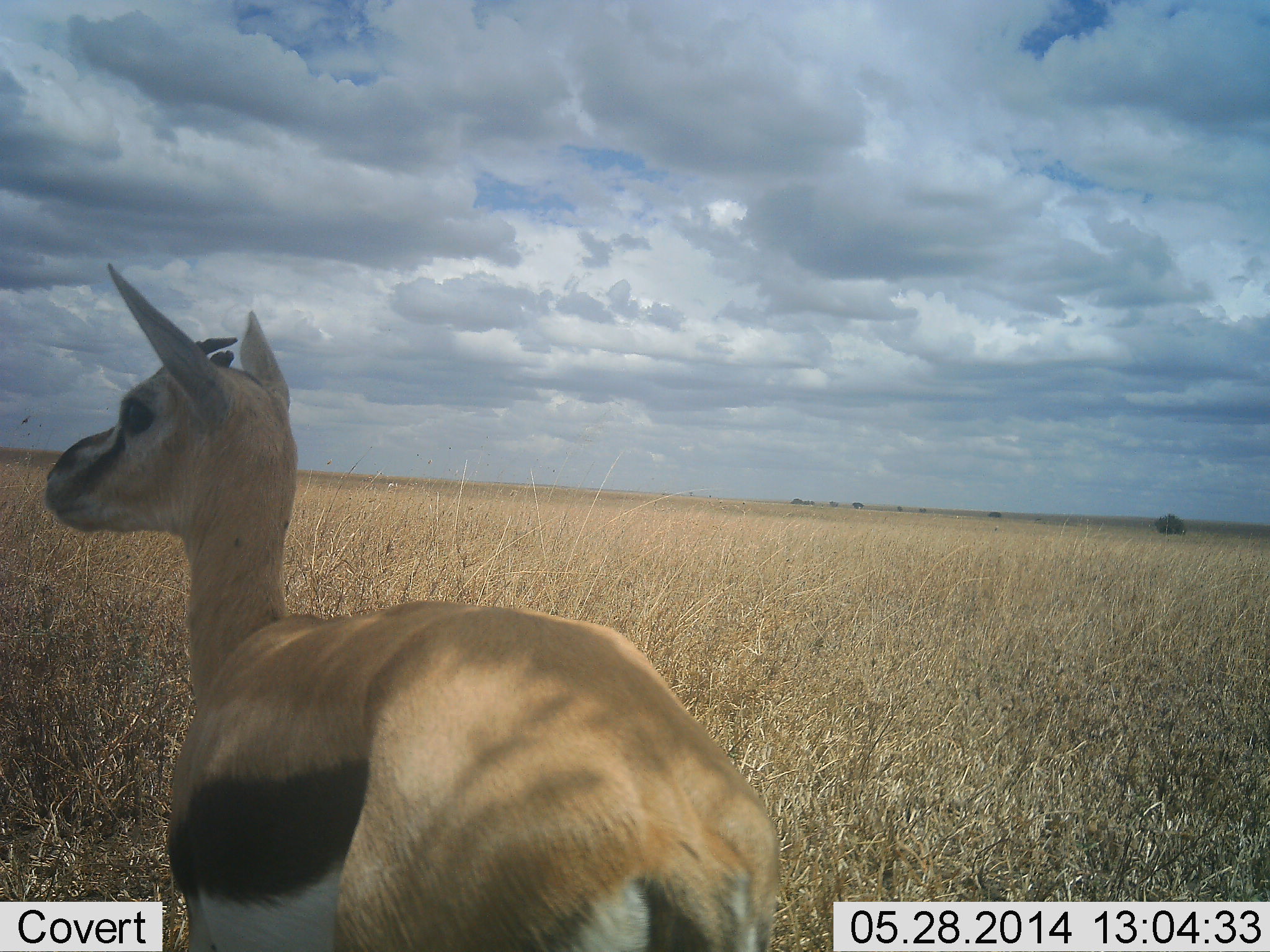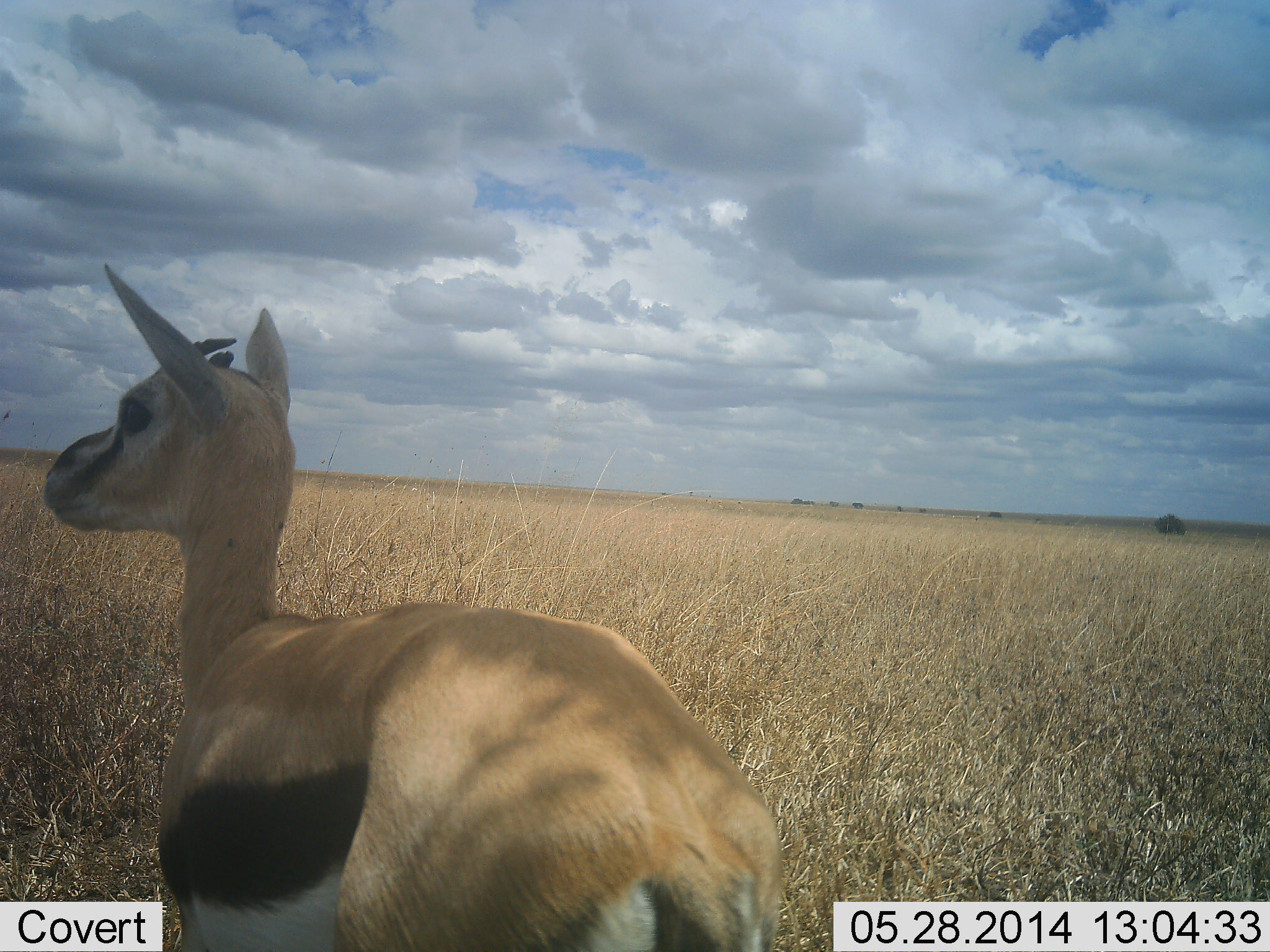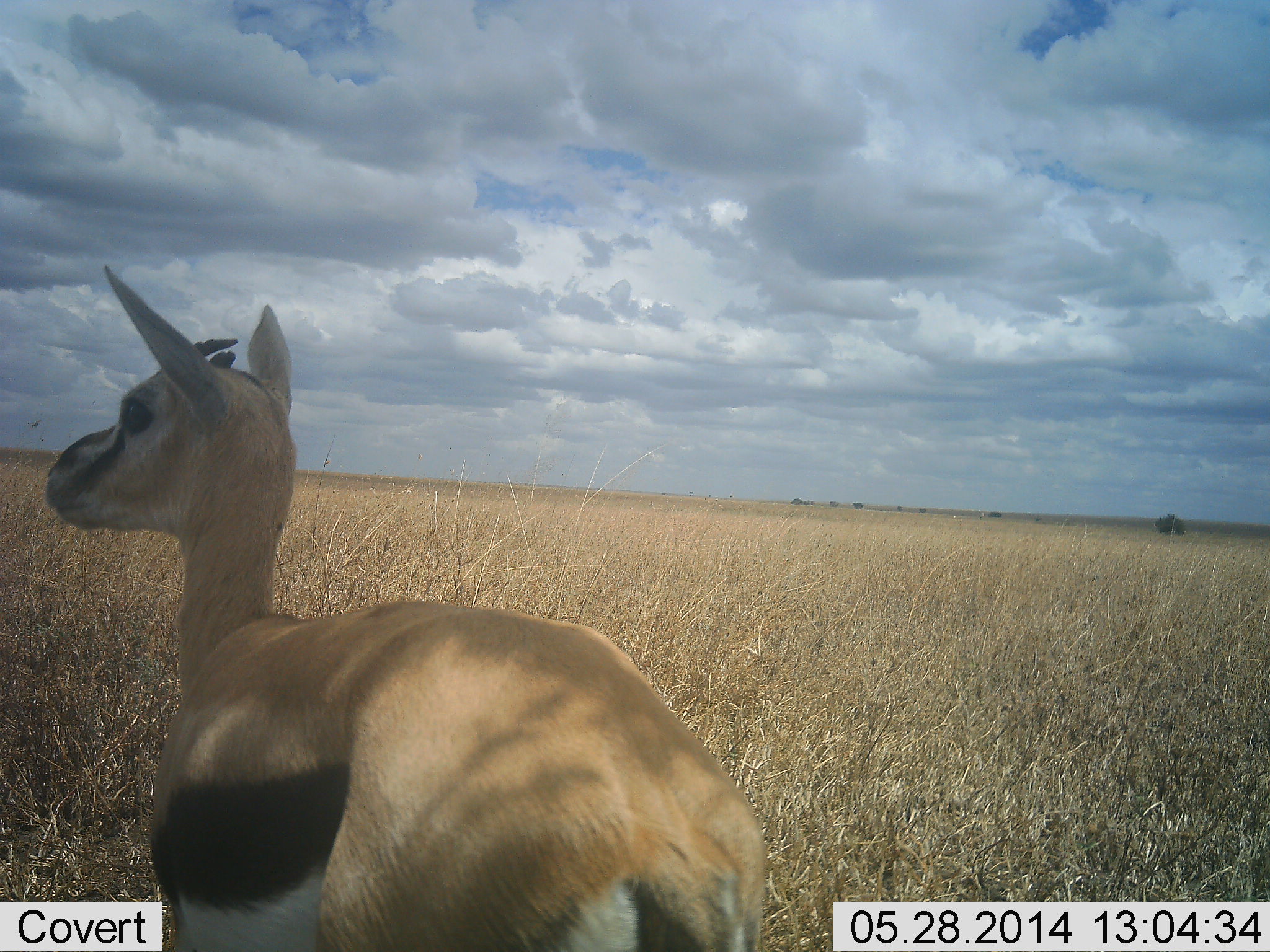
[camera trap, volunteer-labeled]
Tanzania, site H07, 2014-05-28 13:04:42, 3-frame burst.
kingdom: Animalia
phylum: Chordata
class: Mammalia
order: Artiodactyla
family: Bovidae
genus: Eudorcas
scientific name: Eudorcas thomsonii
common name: thomson's gazelle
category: gazellethomsons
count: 1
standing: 100%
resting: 0%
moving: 0%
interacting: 0%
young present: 0%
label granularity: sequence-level